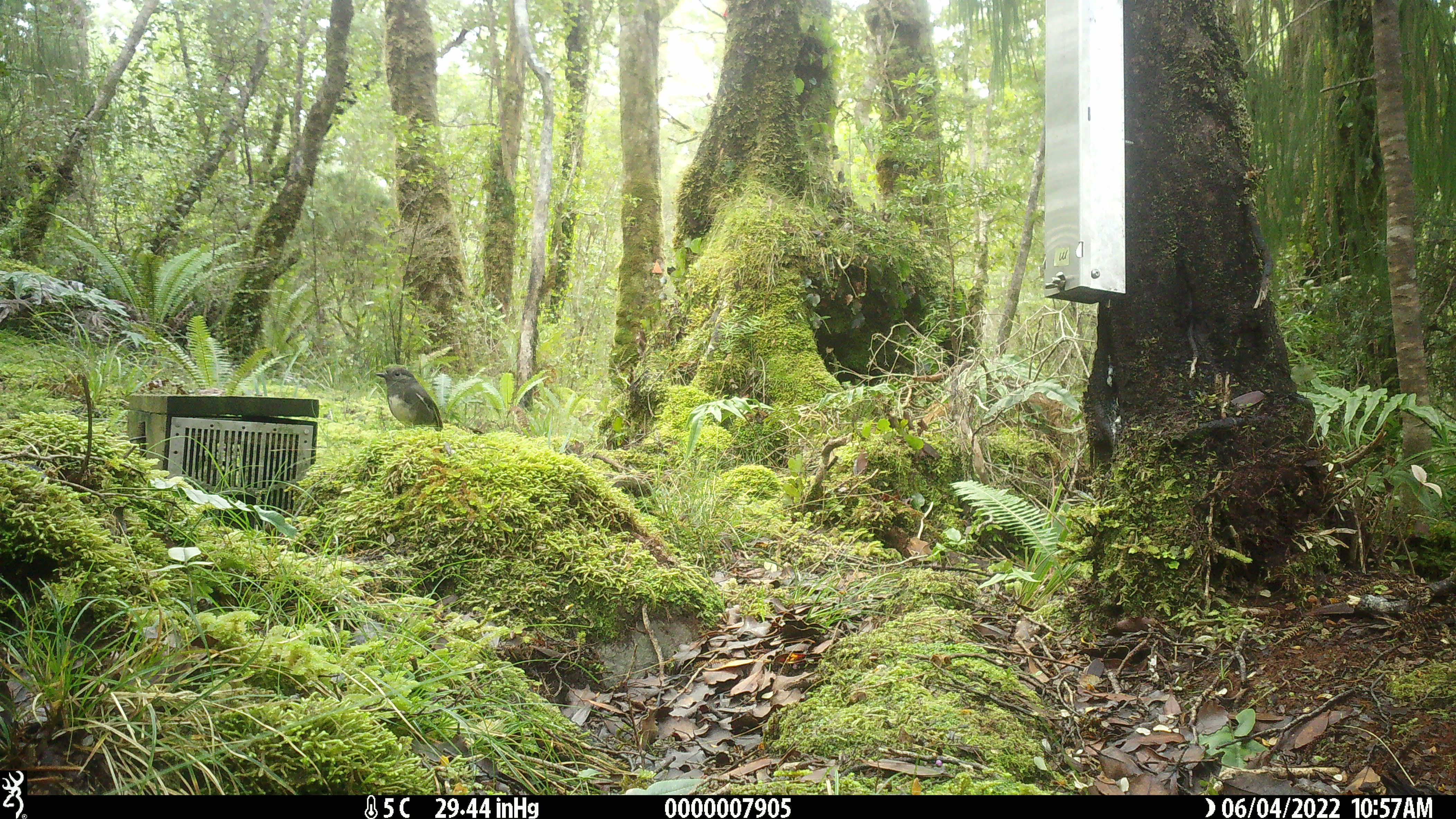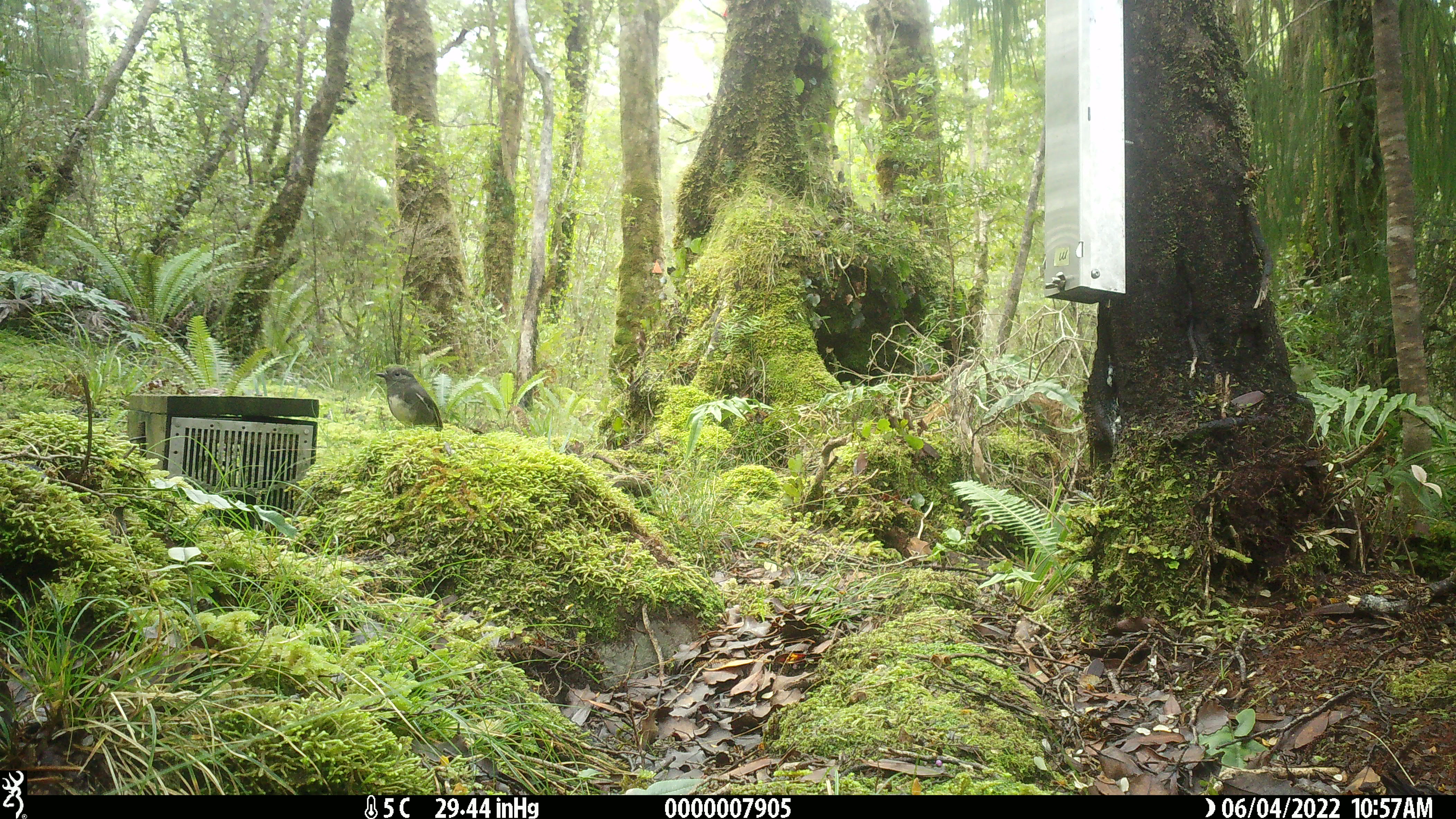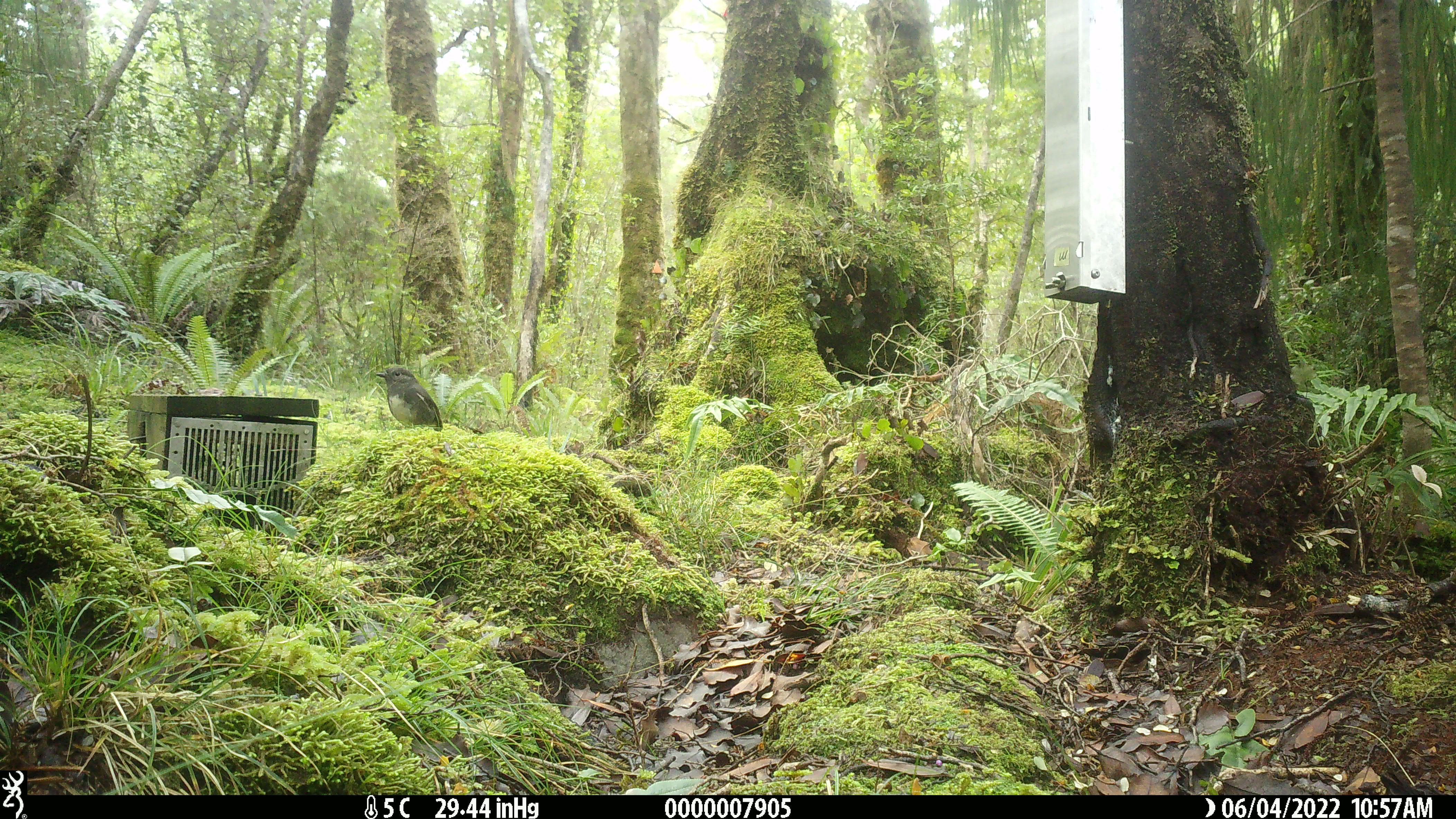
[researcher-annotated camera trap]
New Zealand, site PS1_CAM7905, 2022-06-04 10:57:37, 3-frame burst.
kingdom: Animalia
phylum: Chordata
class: Aves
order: Passeriformes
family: Petroicidae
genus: Petroica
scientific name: Petroica australis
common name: new zealand robin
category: robin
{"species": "robin (new zealand robin) (Petroica australis)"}